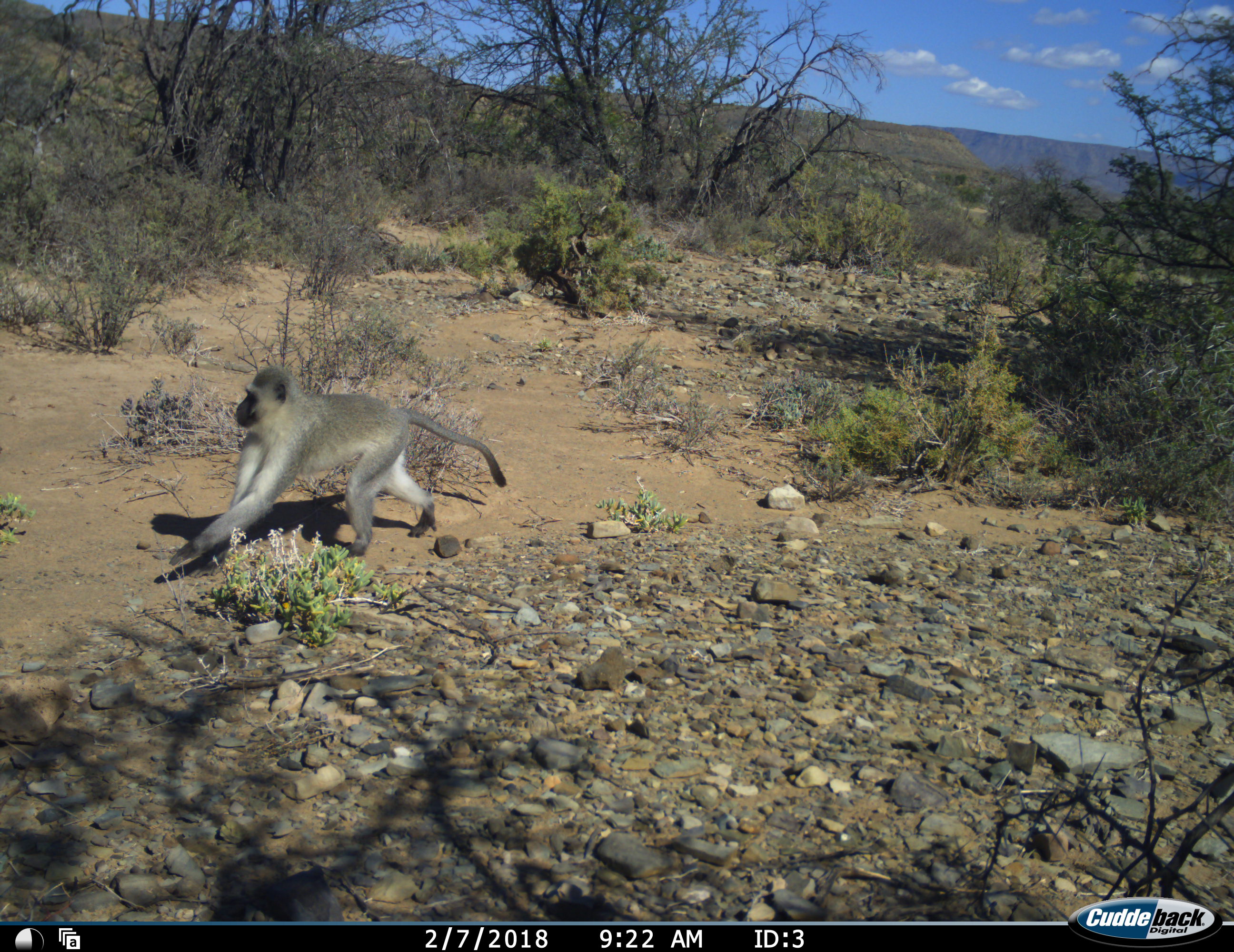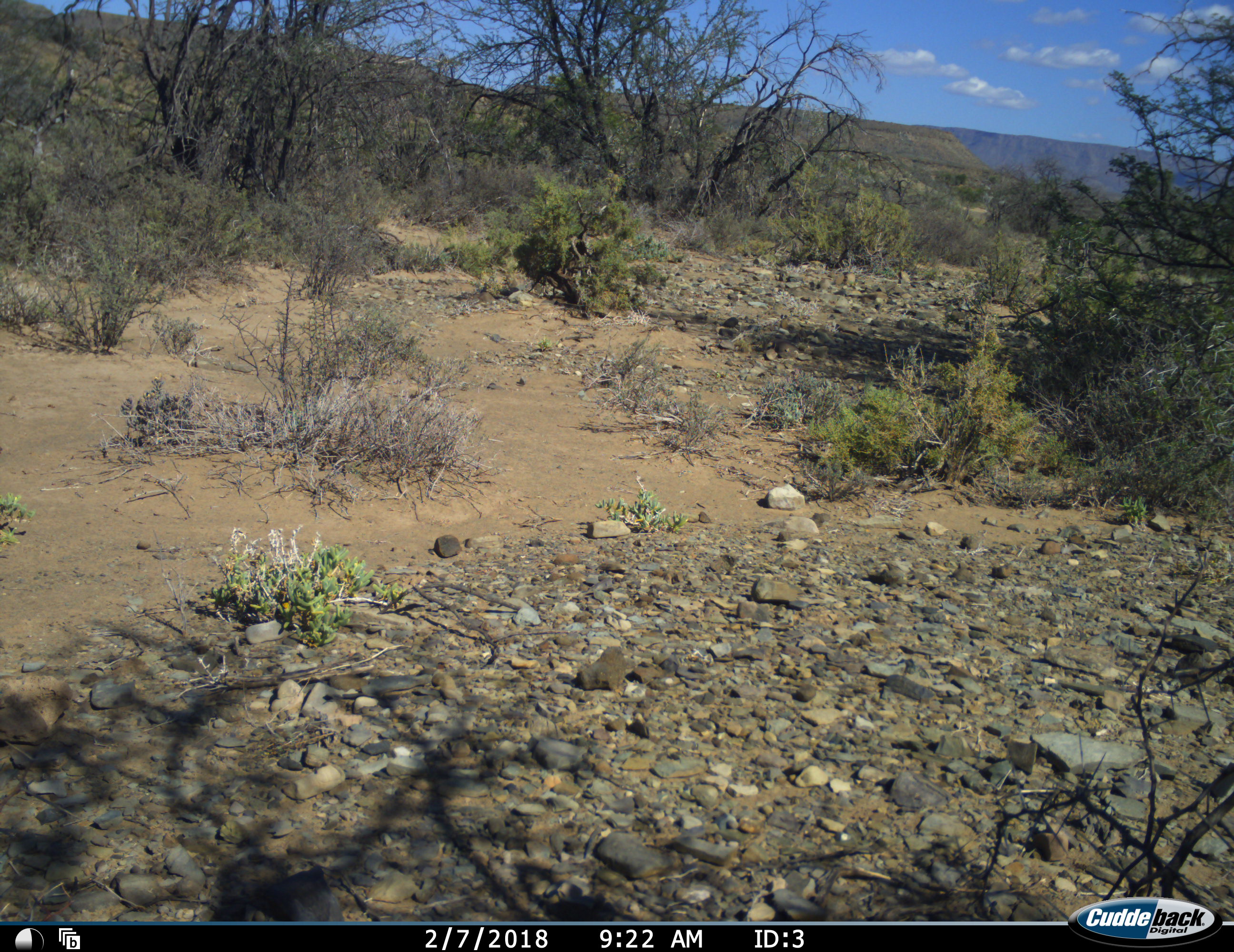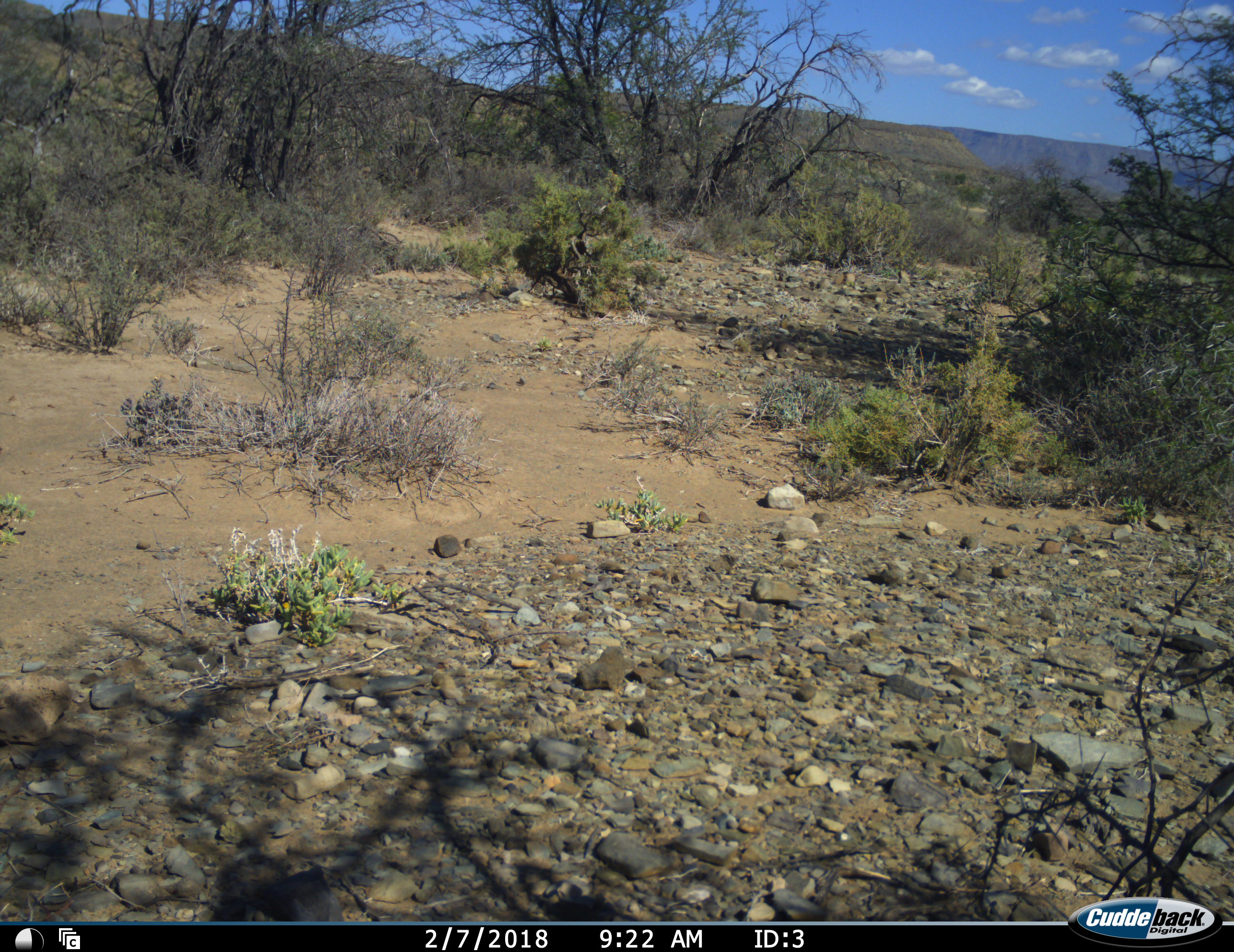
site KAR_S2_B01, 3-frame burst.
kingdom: Animalia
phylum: Chordata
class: Mammalia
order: Primates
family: Cercopithecidae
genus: Chlorocebus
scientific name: Chlorocebus pygerythrus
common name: vervet monkey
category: monkeyvervet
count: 1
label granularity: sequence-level